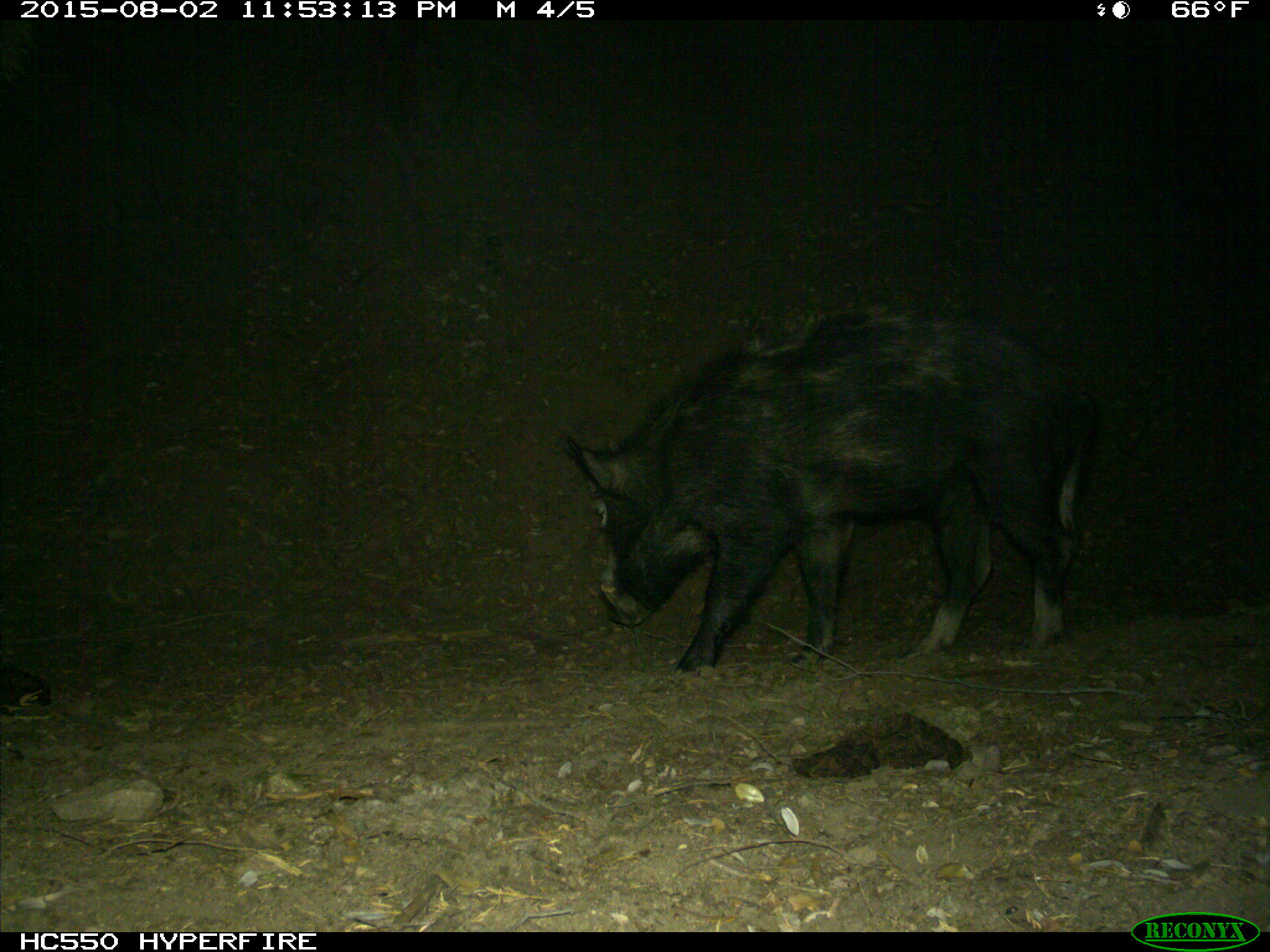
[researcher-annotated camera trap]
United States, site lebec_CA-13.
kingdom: Animalia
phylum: Chordata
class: Mammalia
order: Artiodactyla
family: Suidae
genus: Sus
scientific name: Sus scrofa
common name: wild boar